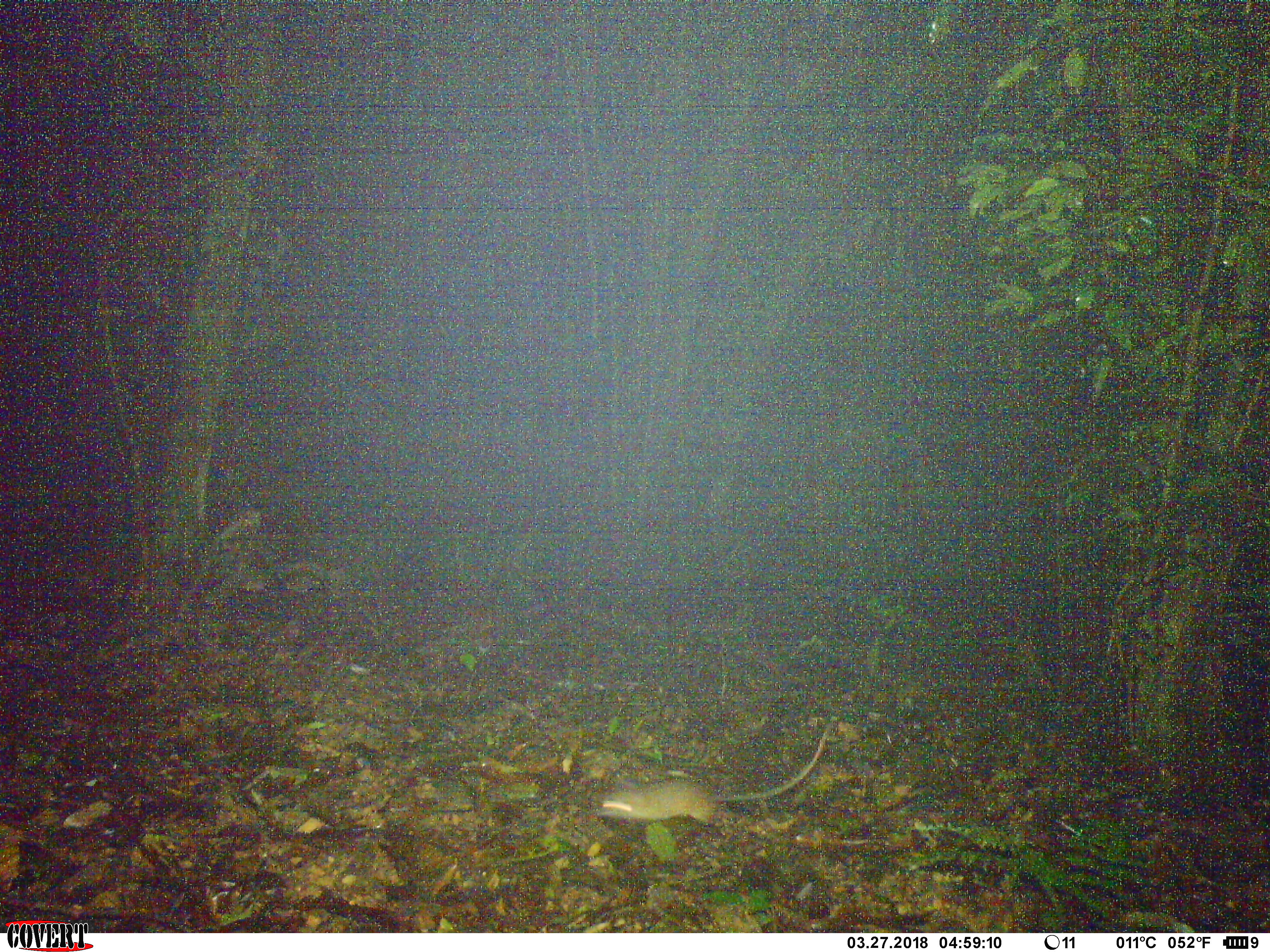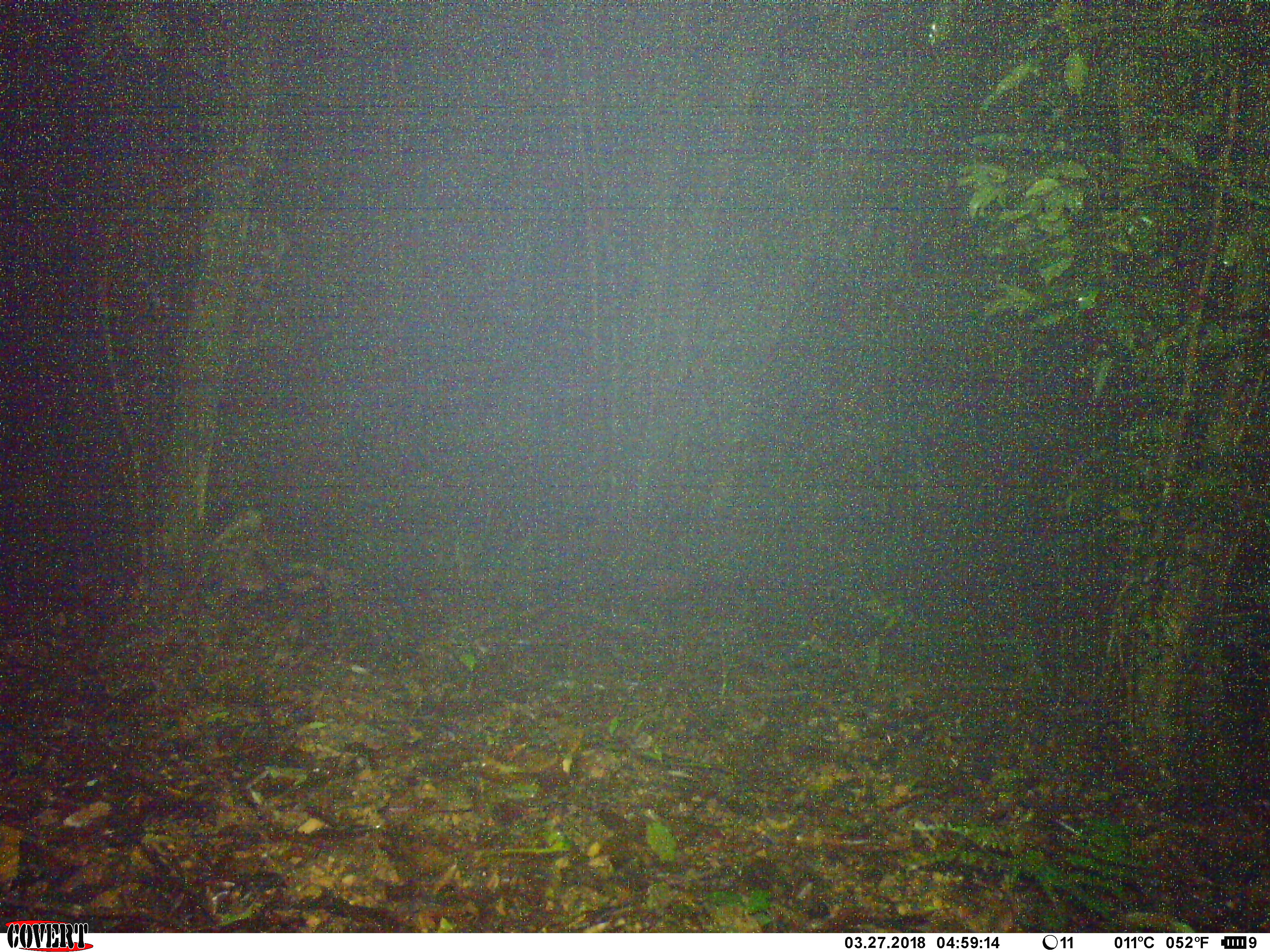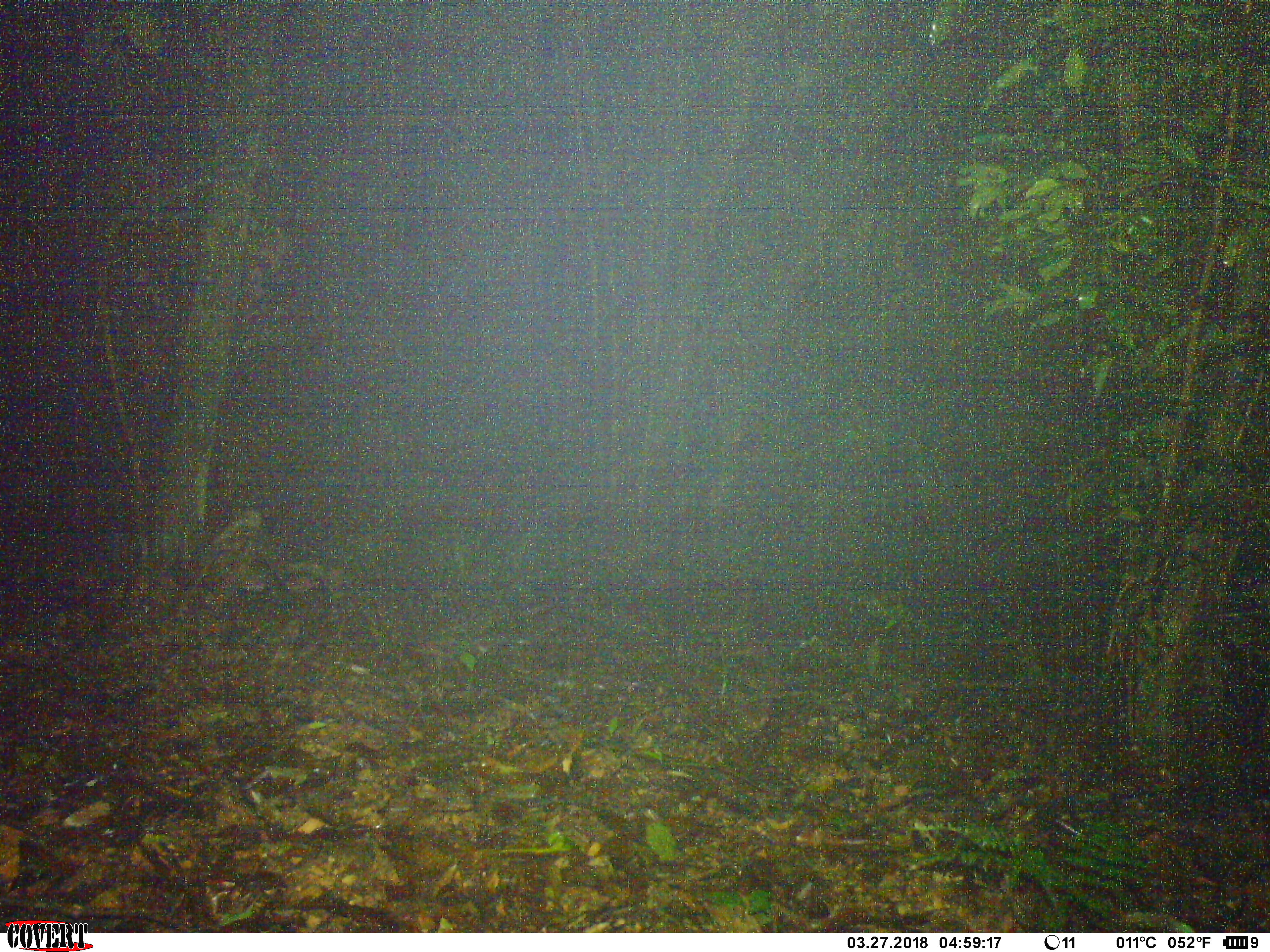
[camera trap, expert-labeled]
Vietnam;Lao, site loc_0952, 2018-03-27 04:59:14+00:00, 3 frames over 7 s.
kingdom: Animalia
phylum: Chordata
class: Mammalia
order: Rodentia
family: Muridae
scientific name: Muridae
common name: old-world mice and rats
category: unidentified murid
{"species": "unidentified murid (old-world mice and rats) (Muridae)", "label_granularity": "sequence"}